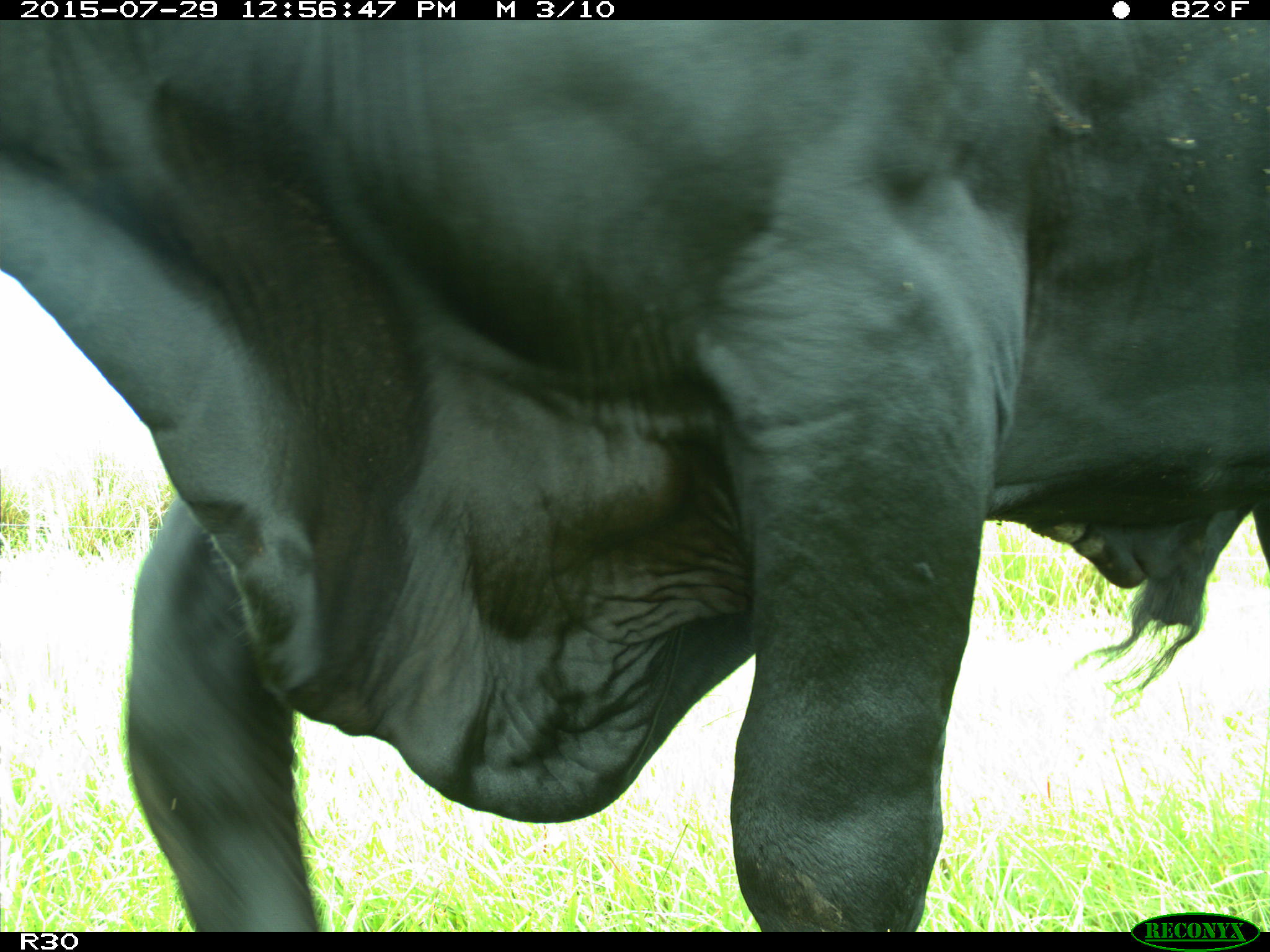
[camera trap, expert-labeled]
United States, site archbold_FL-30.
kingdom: Animalia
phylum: Chordata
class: Mammalia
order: Artiodactyla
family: Bovidae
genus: Bos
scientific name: Bos taurus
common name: domestic cow